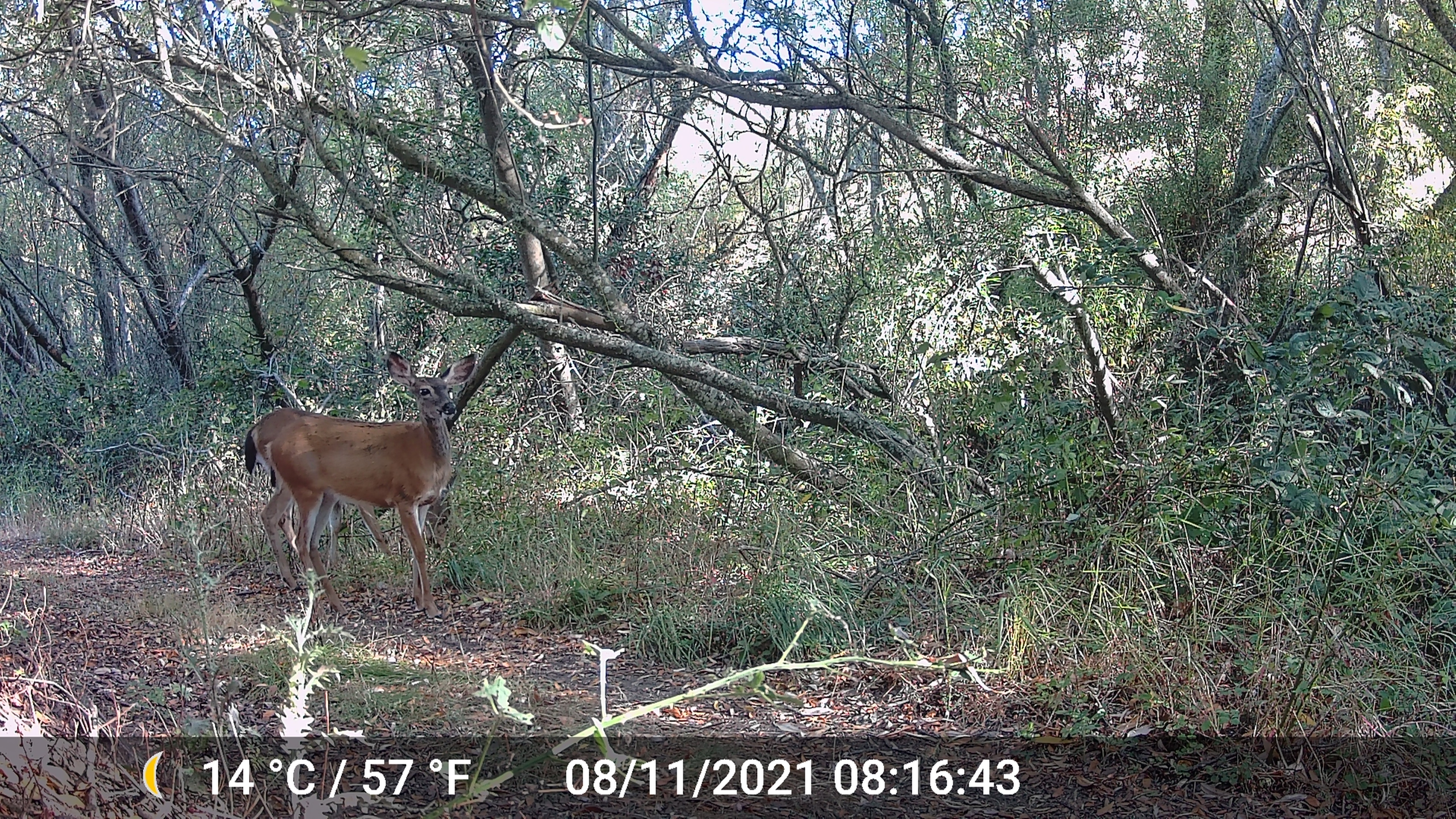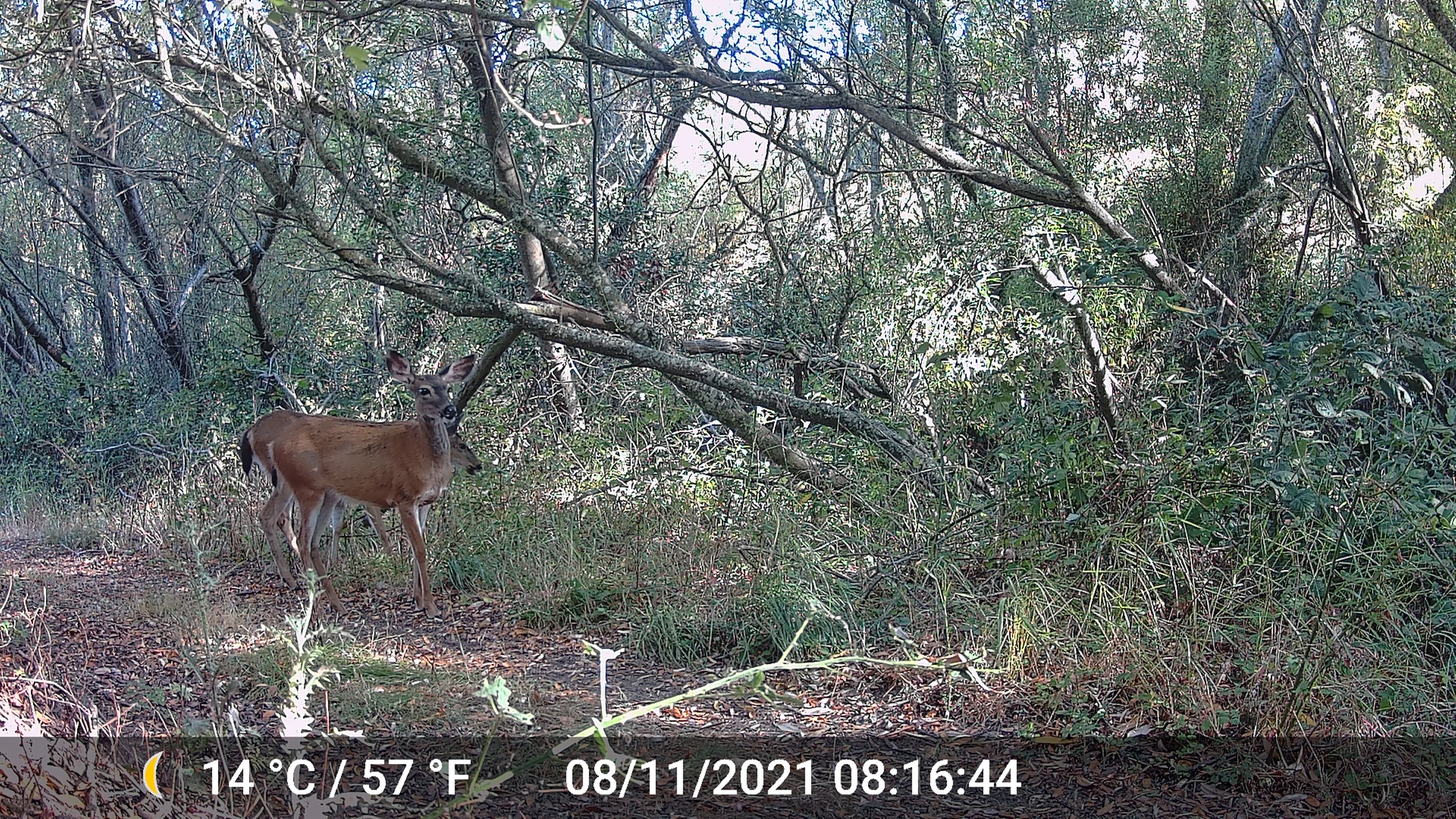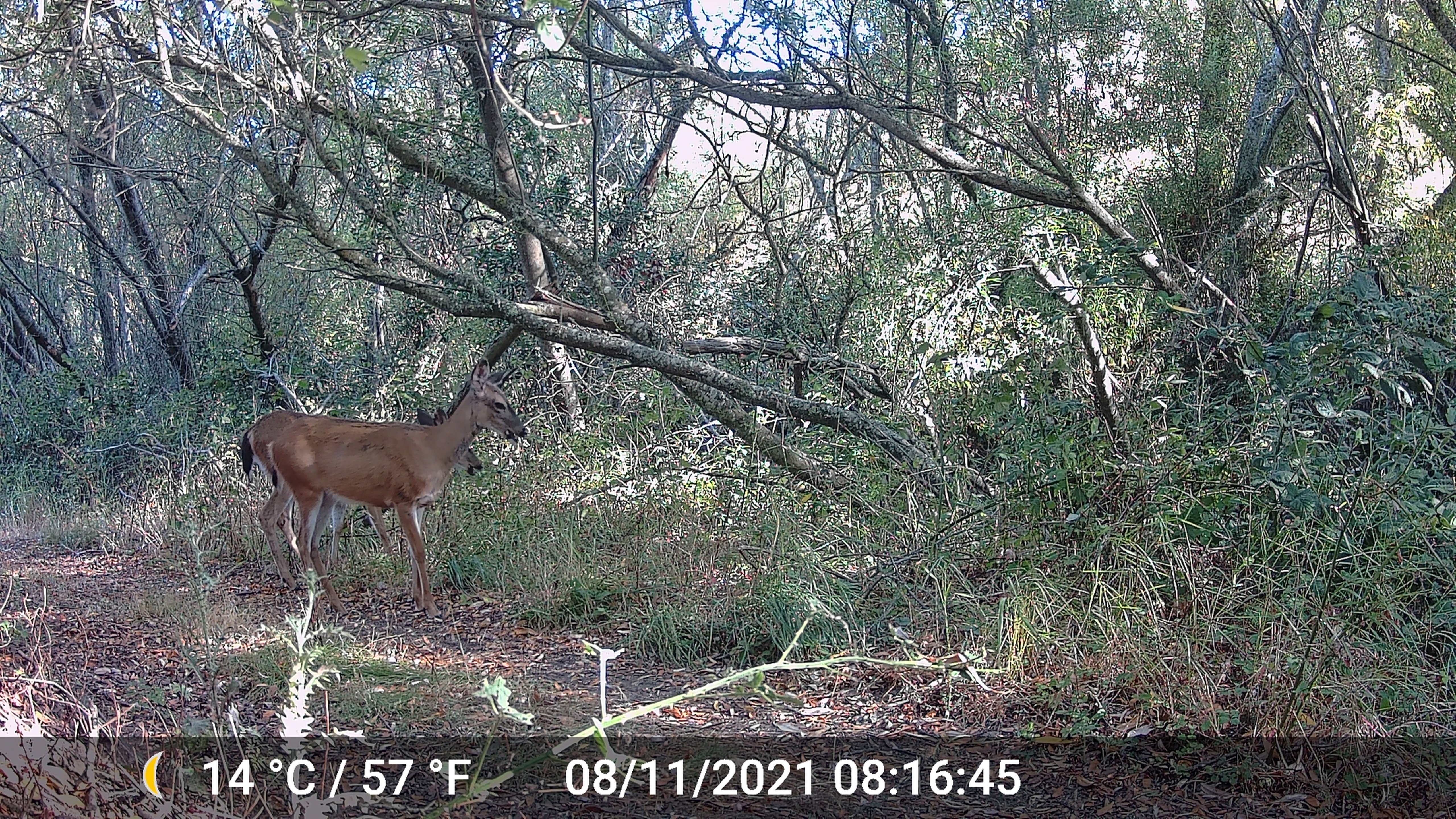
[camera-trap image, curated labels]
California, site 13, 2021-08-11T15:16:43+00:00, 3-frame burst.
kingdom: Animalia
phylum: Chordata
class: Mammalia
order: Artiodactyla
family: Cervidae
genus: Odocoileus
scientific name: Odocoileus hemionus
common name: mule deer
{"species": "mule deer (Odocoileus hemionus)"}